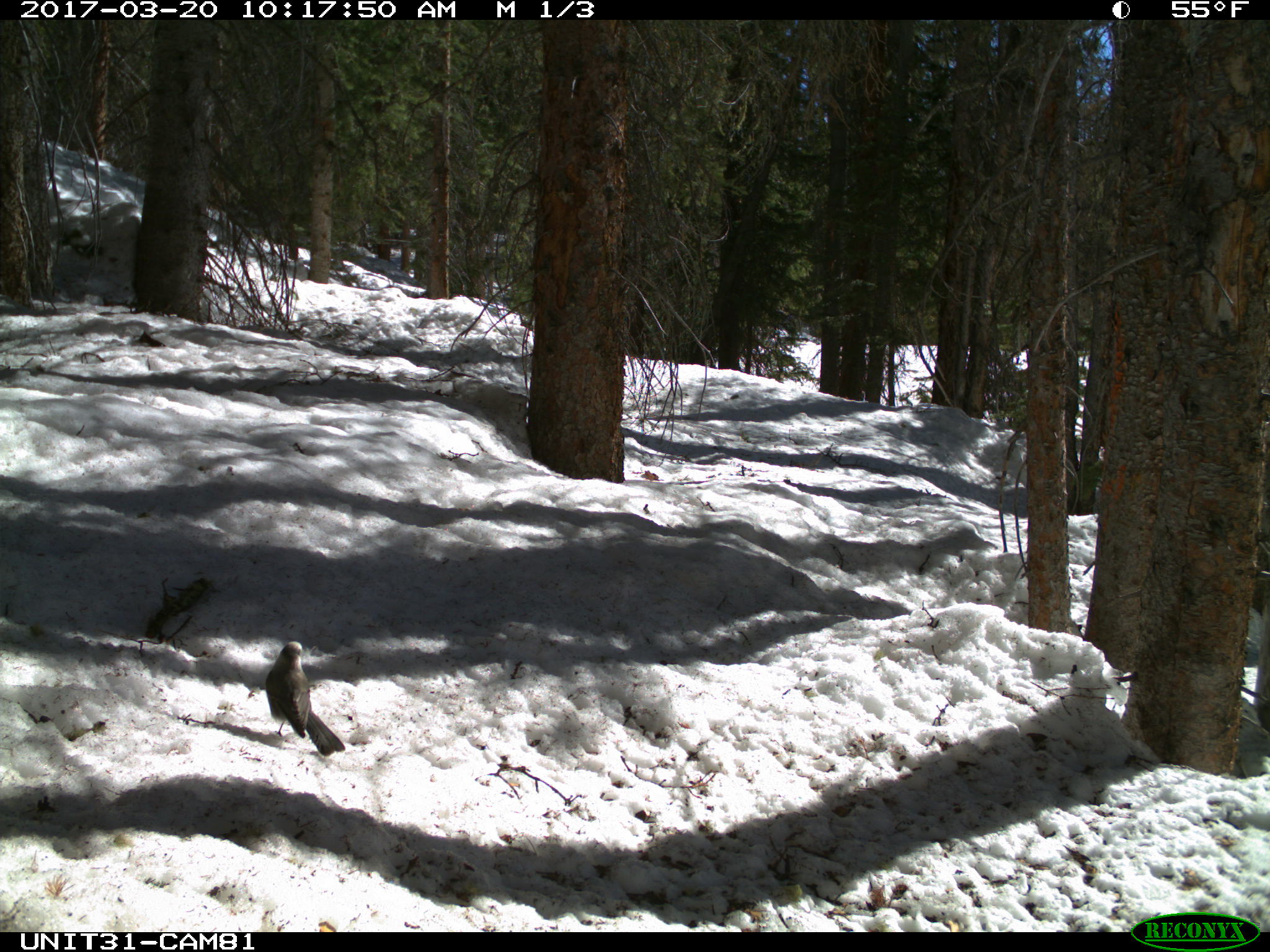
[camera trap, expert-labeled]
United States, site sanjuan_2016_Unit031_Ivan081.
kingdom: Animalia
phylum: Chordata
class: Aves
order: Passeriformes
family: Corvidae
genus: Perisoreus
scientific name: Perisoreus canadensis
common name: canada jay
Perisoreus canadensis (canada jay).